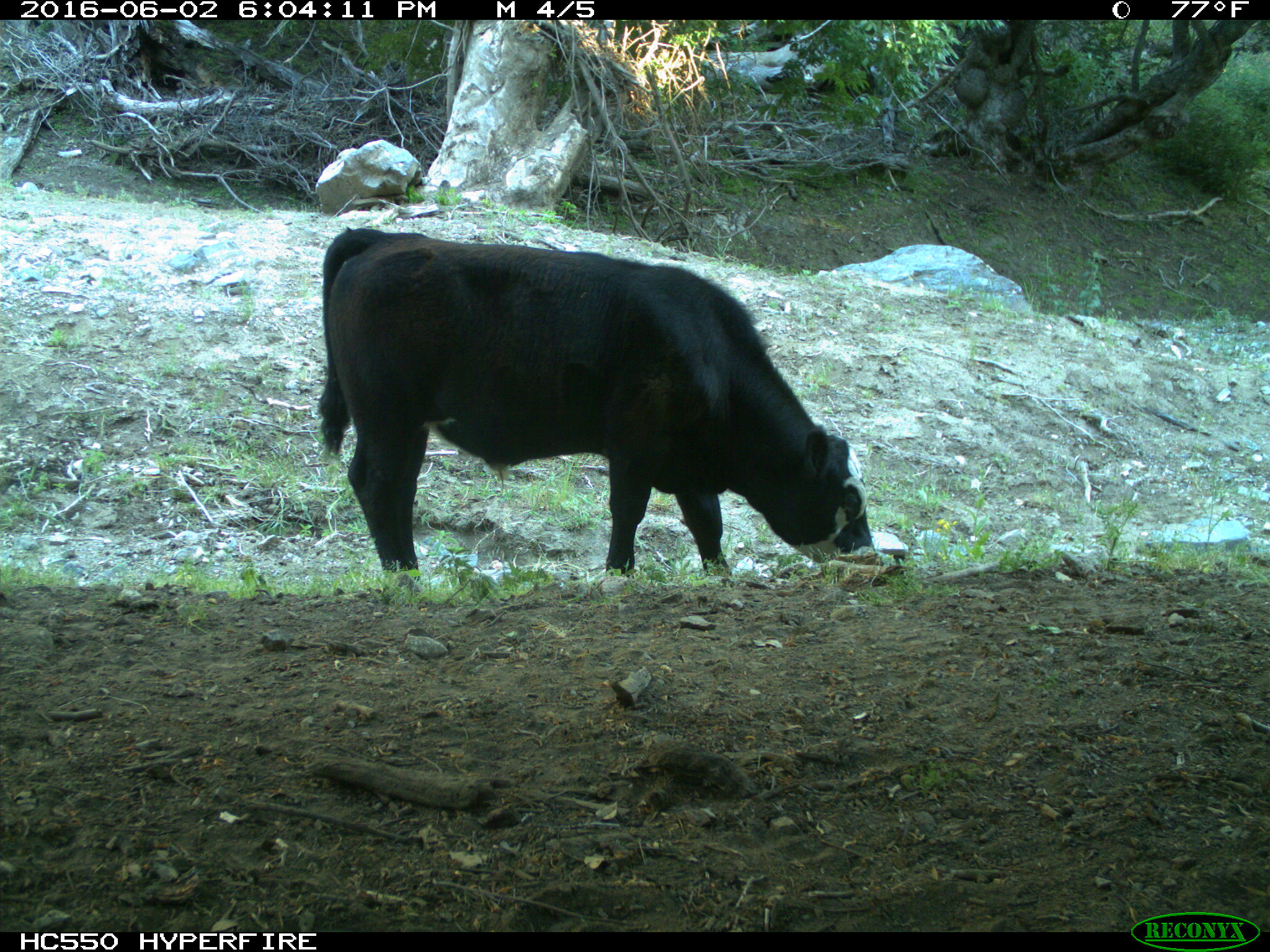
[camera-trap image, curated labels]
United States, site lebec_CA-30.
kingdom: Animalia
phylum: Chordata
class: Mammalia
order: Artiodactyla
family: Bovidae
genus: Bos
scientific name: Bos taurus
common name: domestic cow